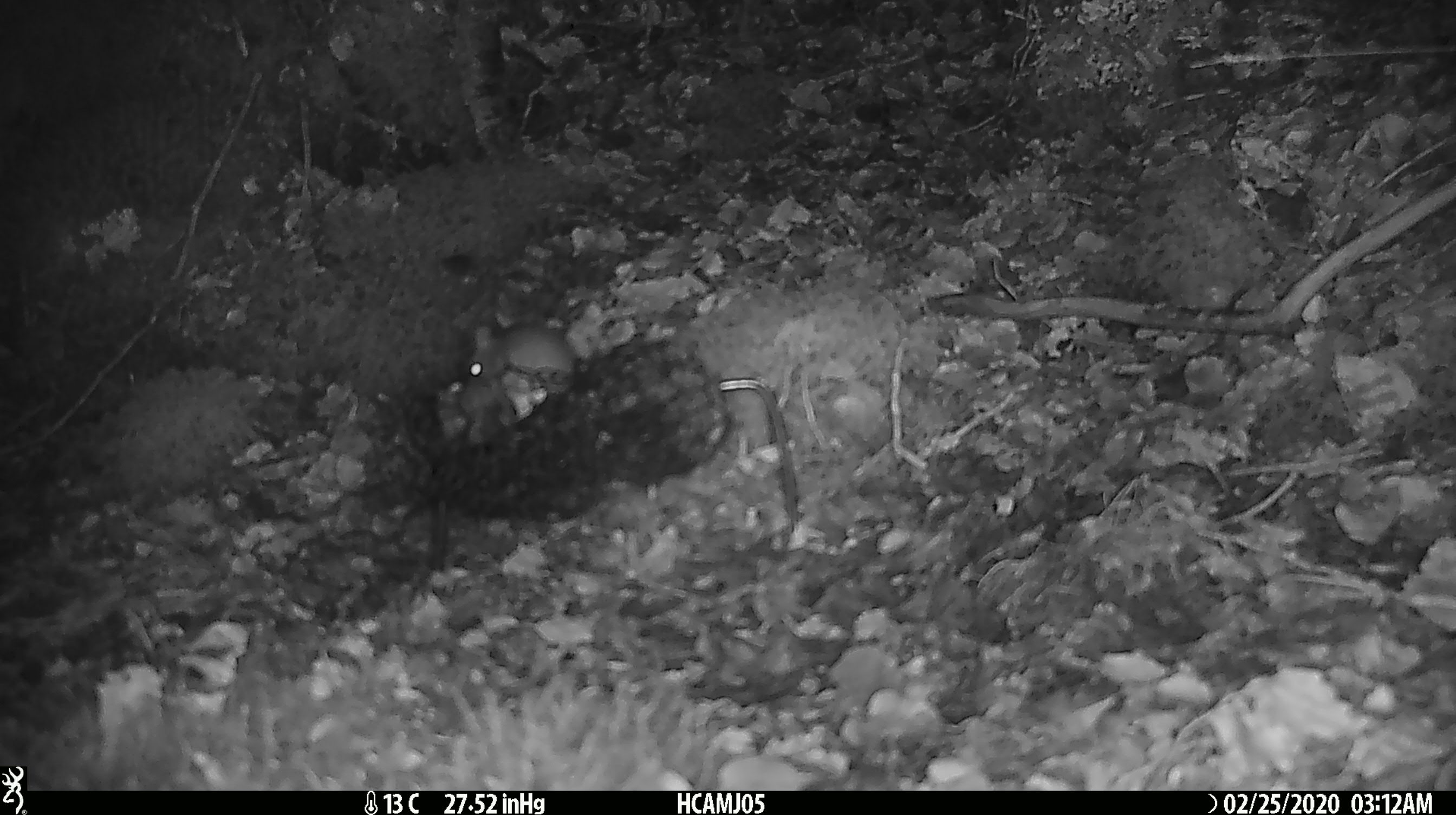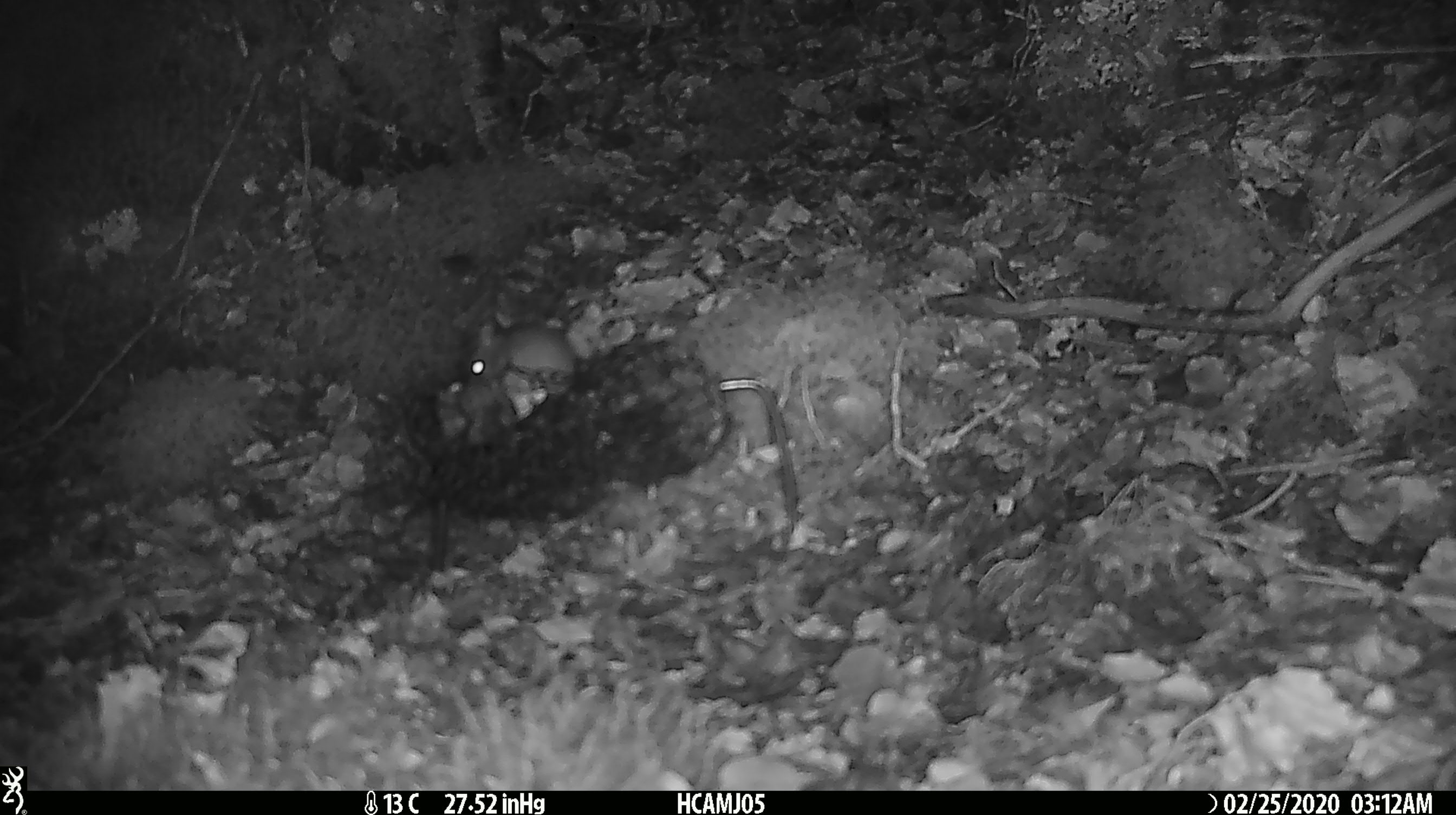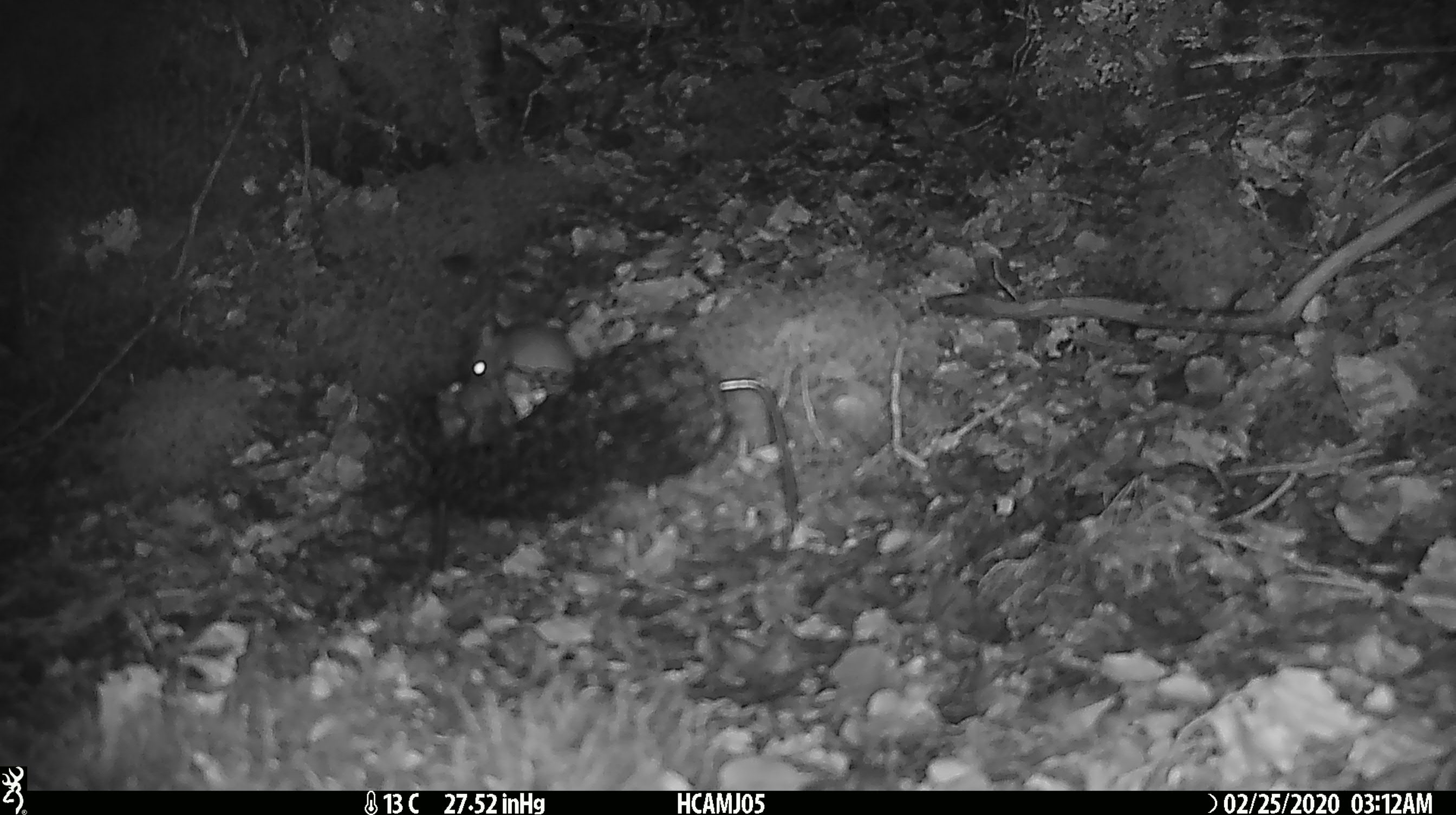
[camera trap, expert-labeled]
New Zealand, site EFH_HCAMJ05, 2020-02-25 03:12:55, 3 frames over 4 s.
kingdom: Animalia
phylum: Chordata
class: Mammalia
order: Rodentia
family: Muridae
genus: Mus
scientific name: Mus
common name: mouse